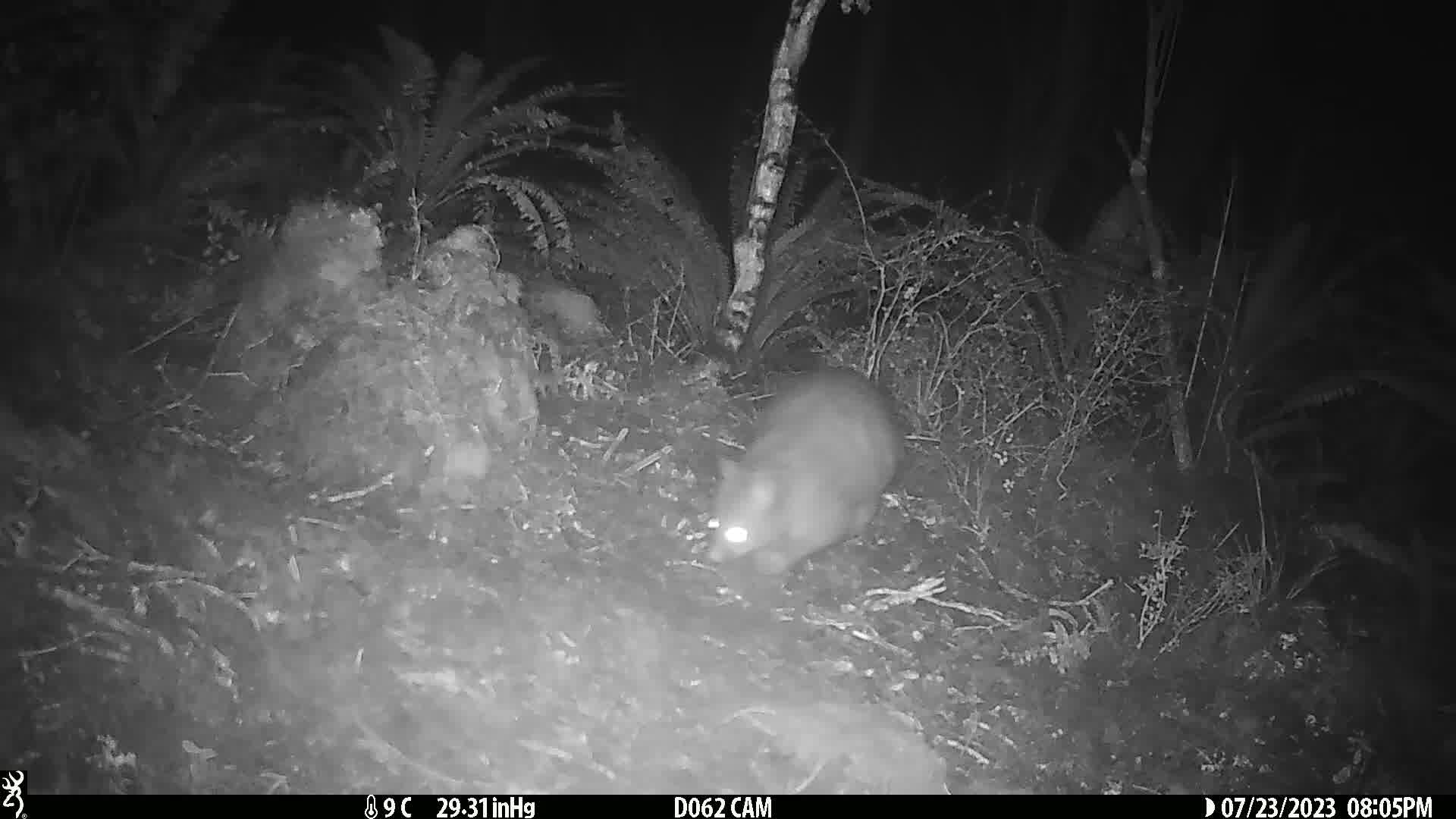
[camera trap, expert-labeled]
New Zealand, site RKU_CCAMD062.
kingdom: Animalia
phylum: Chordata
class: Mammalia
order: Diprotodontia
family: Phalangeridae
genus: Trichosurus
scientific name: Trichosurus vulpecula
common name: common brushtail possum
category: possum